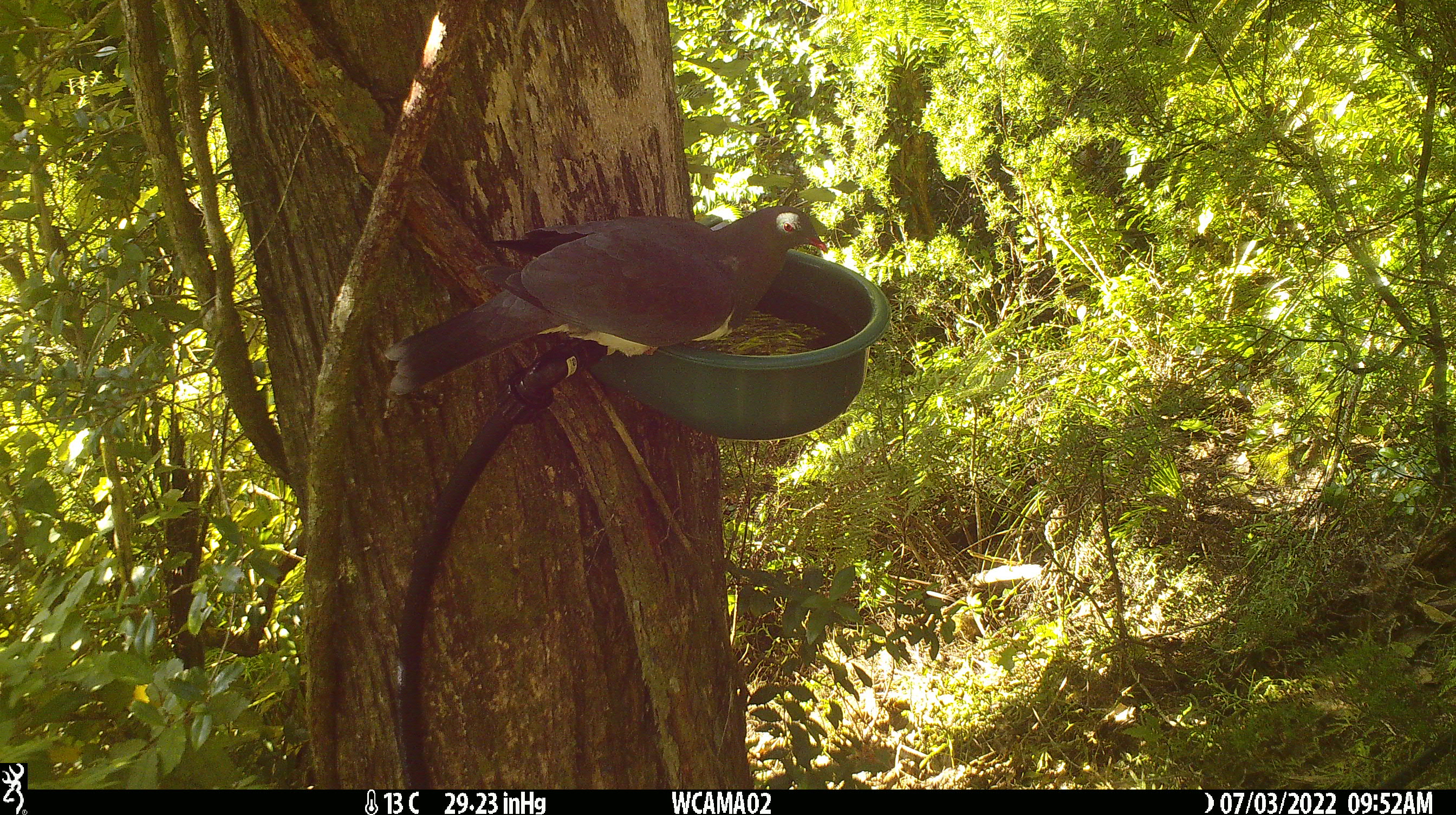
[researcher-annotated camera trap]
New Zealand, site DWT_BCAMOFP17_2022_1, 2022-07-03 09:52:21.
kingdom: Animalia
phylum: Chordata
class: Aves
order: Columbiformes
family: Columbidae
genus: Hemiphaga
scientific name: Hemiphaga novaeseelandiae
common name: new zealand pigeon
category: kereru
Kereru (new zealand pigeon) (Hemiphaga novaeseelandiae).